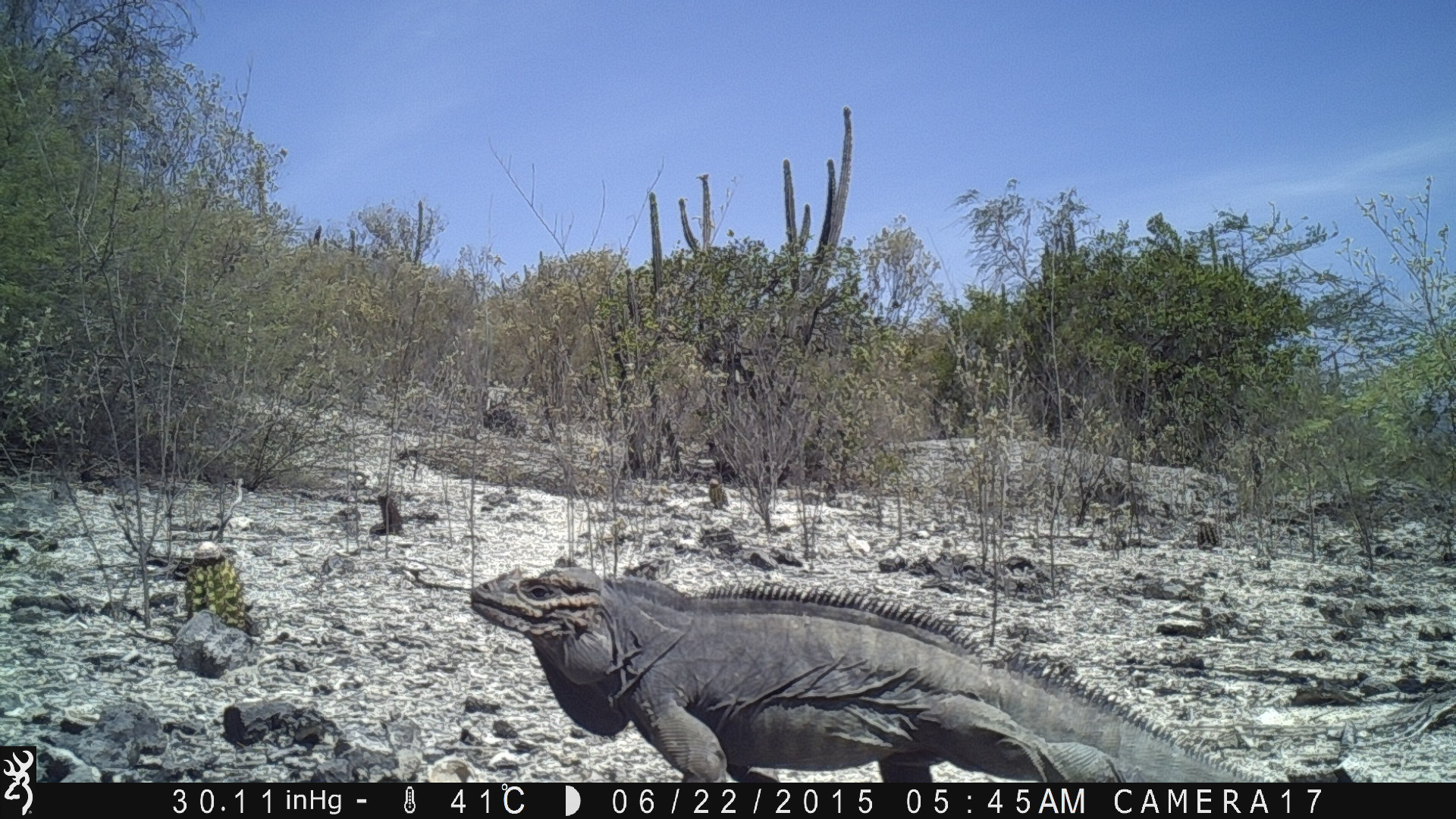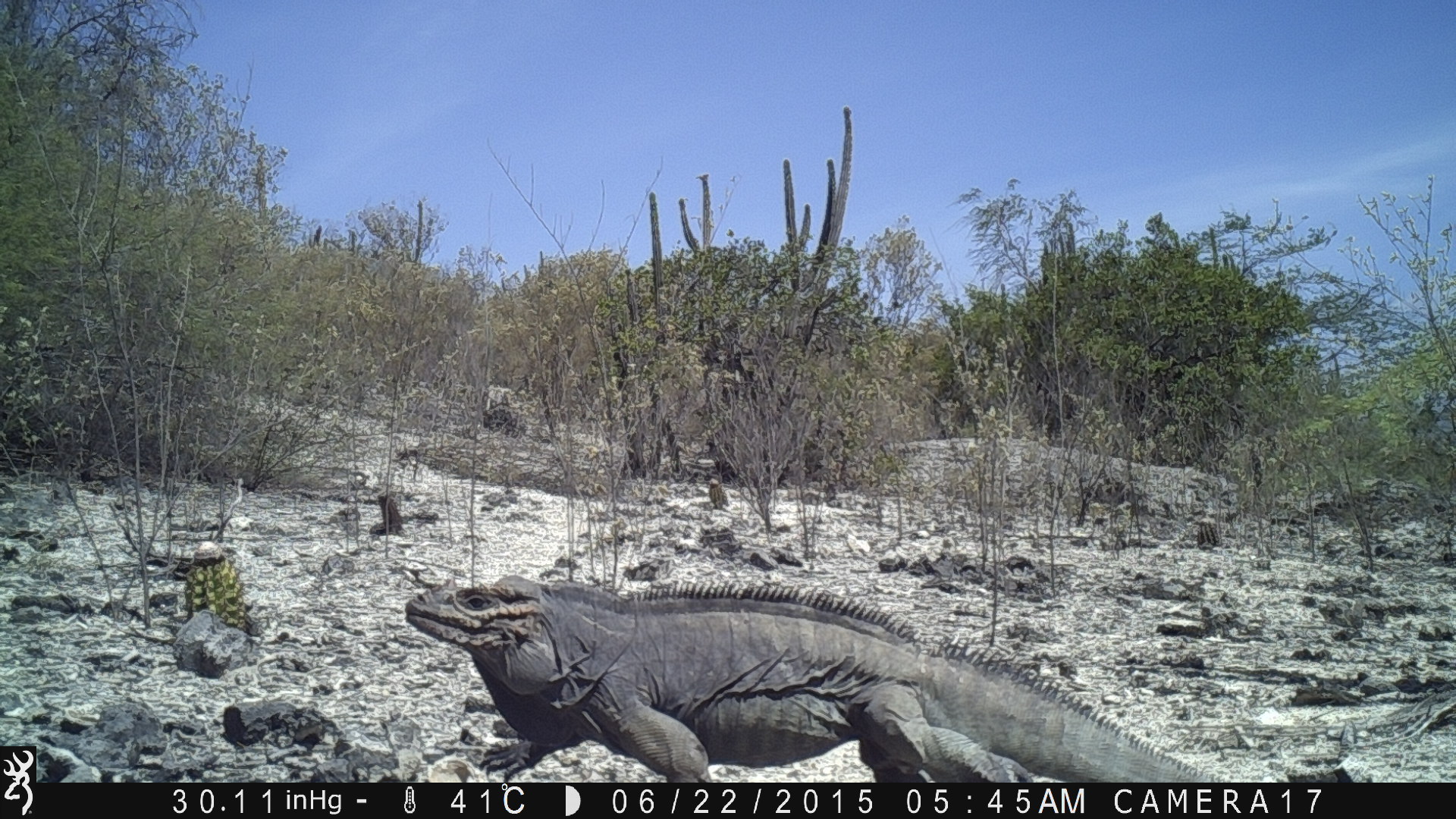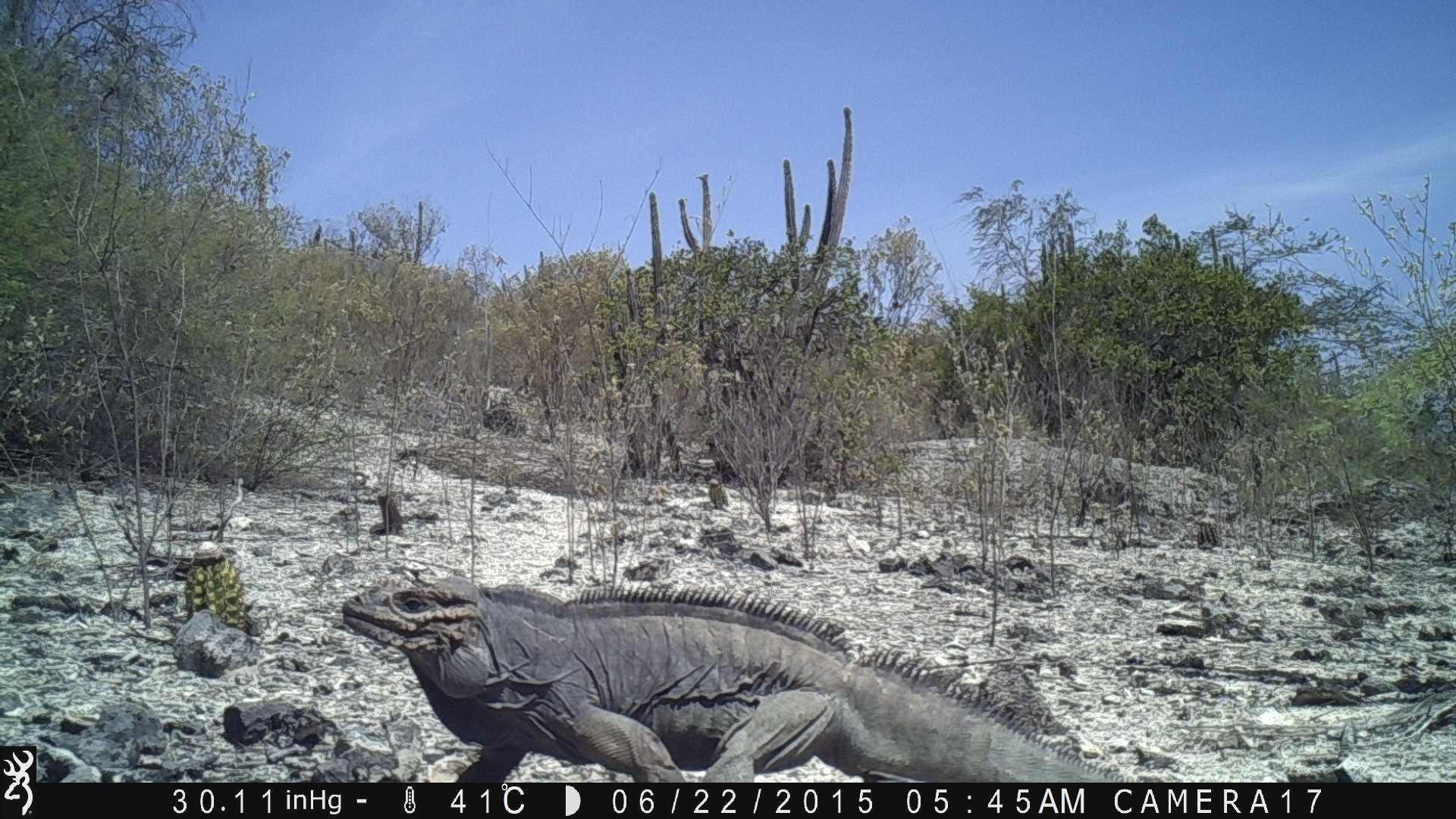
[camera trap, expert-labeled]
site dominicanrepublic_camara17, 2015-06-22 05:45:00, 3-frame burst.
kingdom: Animalia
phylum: Chordata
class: Reptilia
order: Squamata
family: Iguanidae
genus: Iguana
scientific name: Iguana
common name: typical iguanas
Iguana (typical iguanas).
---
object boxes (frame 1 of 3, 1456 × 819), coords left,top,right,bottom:
iguana: 452,559,1282,785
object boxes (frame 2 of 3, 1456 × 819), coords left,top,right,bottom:
iguana: 389,554,1222,781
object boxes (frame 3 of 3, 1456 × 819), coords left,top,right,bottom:
iguana: 347,573,1131,783